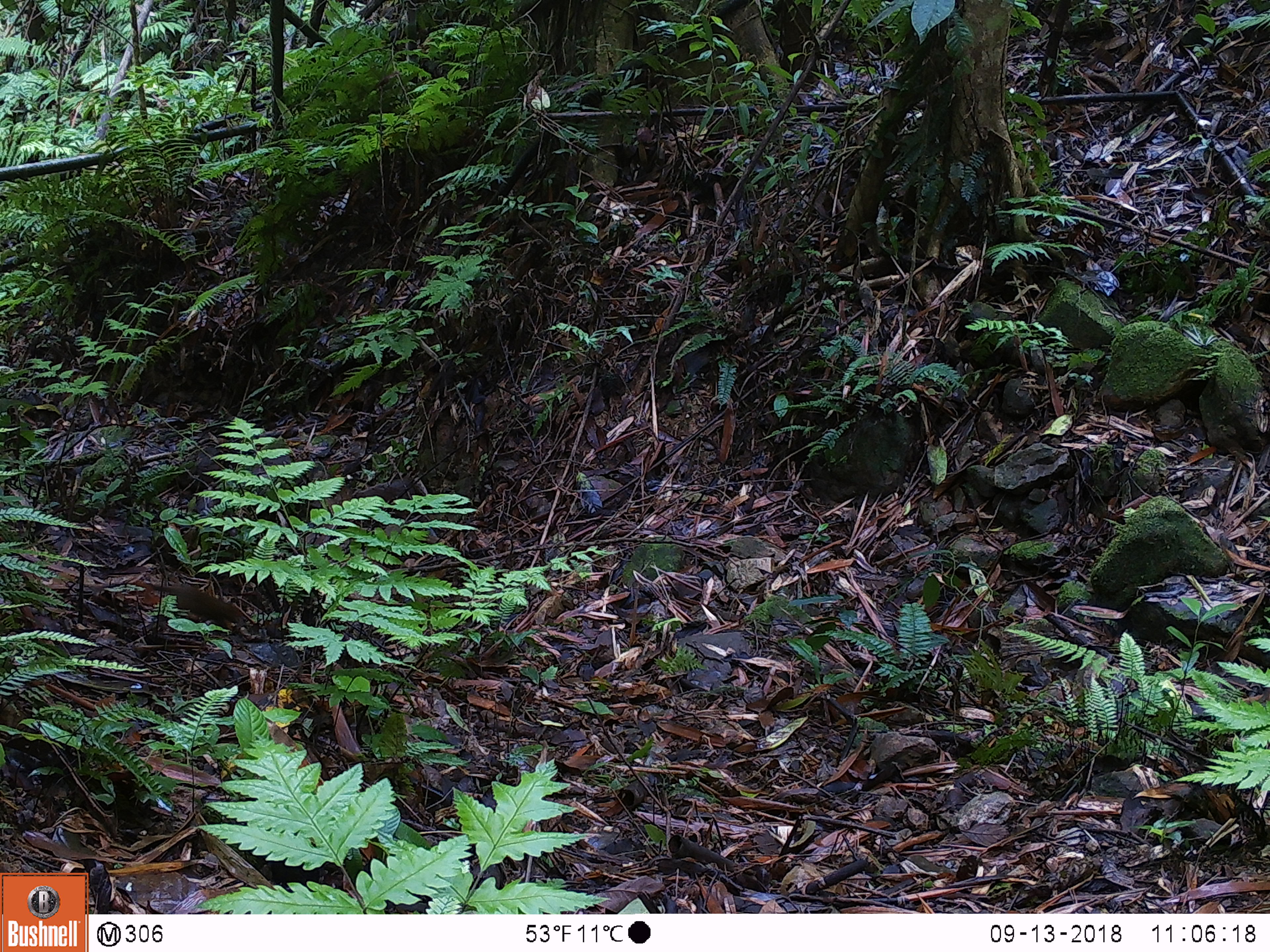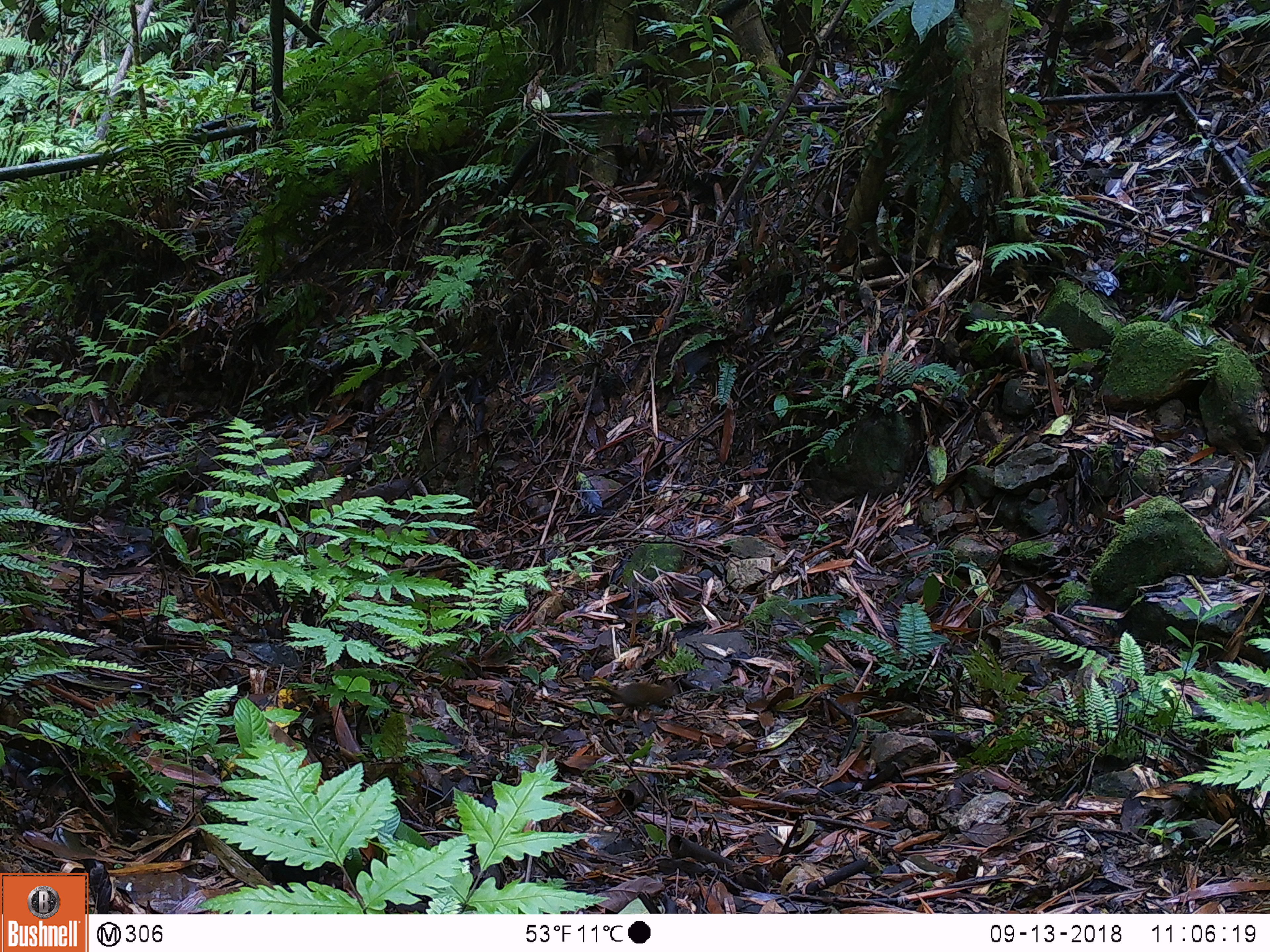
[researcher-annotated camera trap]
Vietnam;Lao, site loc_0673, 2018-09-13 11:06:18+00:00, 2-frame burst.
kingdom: Animalia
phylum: Chordata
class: Mammalia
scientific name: Mammalia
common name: mammal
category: unidentified small mammal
Unidentified small mammal (mammal) (Mammalia). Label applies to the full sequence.